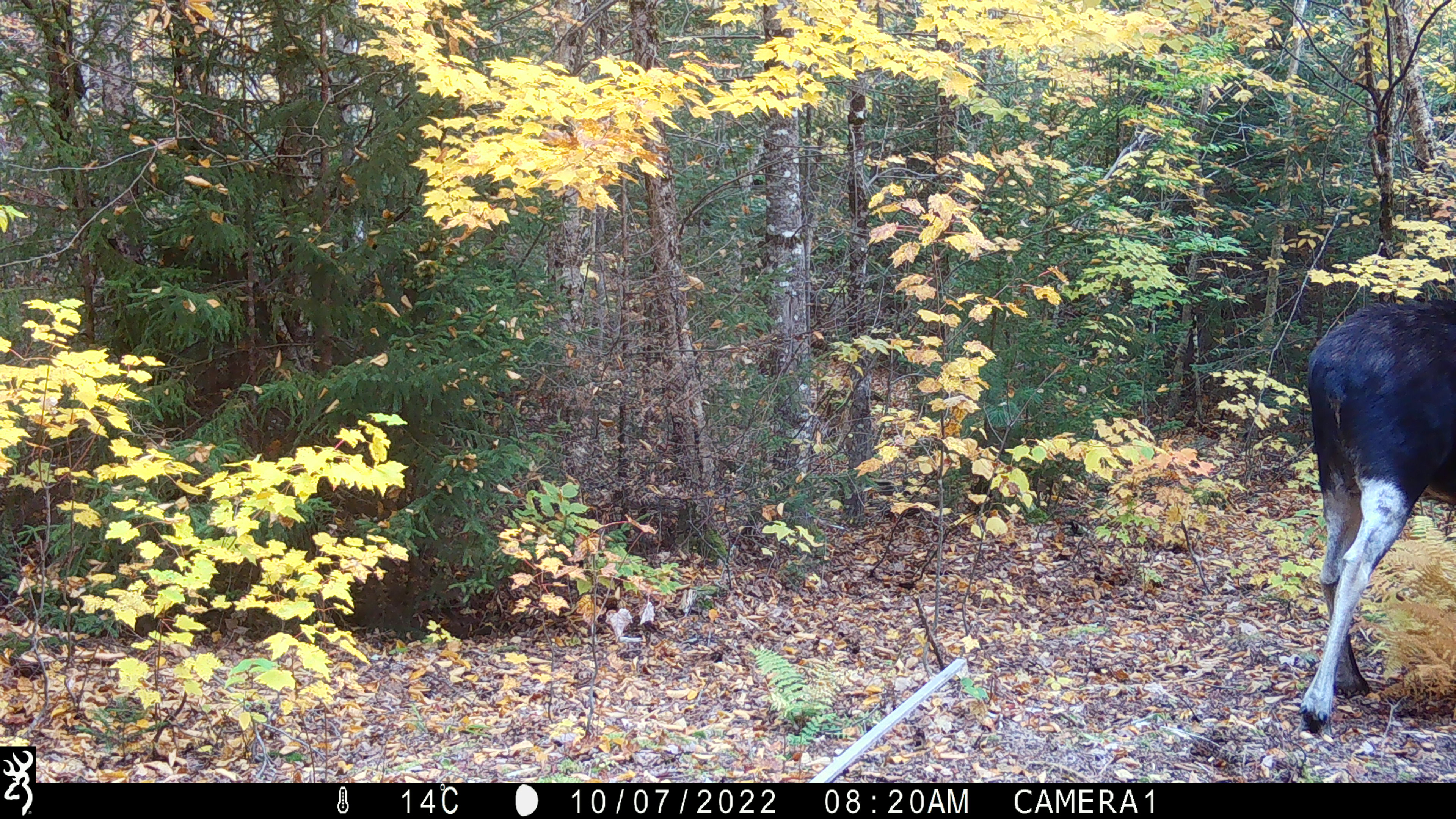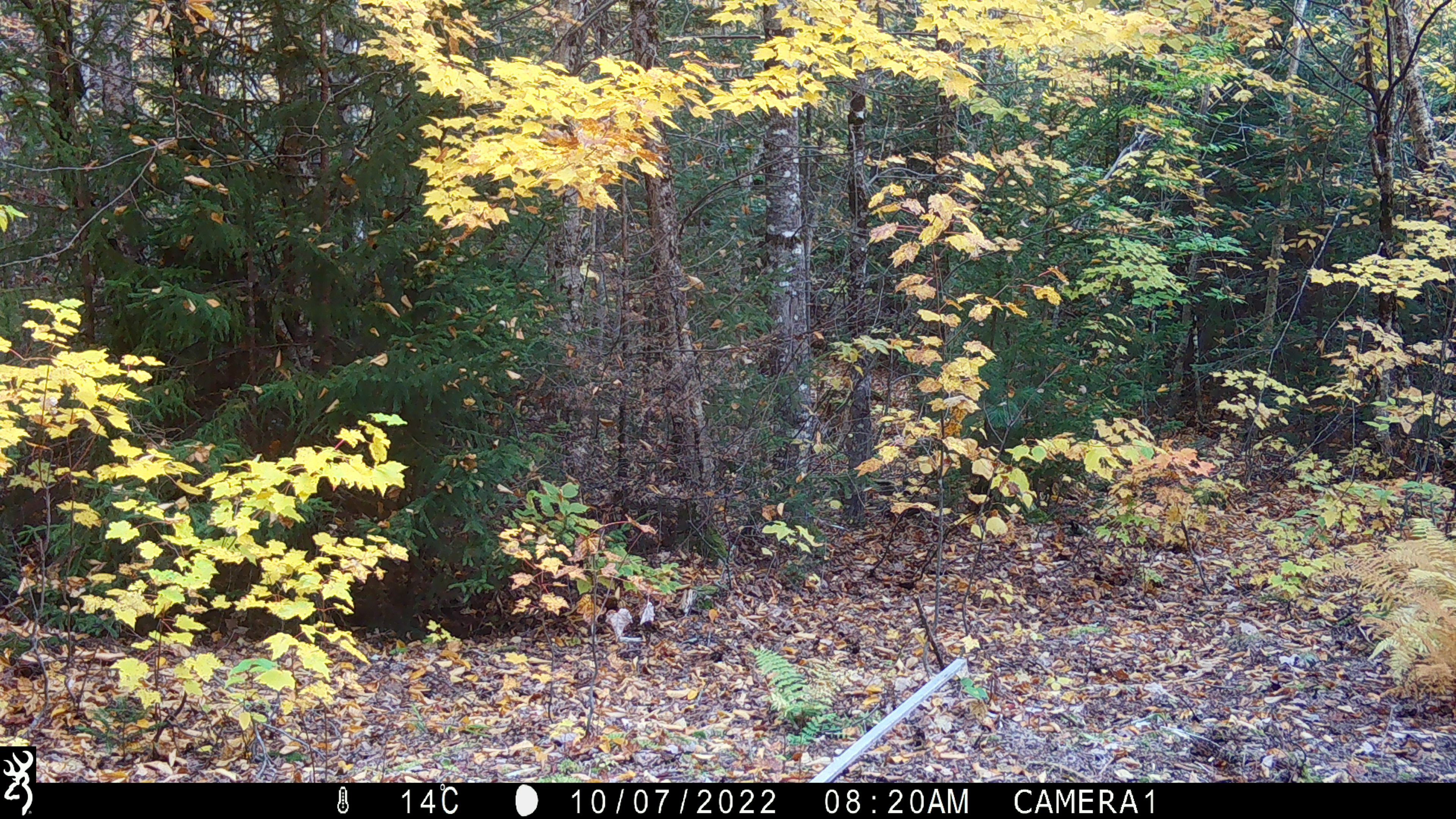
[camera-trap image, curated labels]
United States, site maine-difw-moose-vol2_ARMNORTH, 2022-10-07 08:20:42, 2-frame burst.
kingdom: Animalia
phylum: Chordata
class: Mammalia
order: Artiodactyla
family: Cervidae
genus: Alces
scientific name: Alces alces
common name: moose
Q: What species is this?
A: Moose (Alces alces).